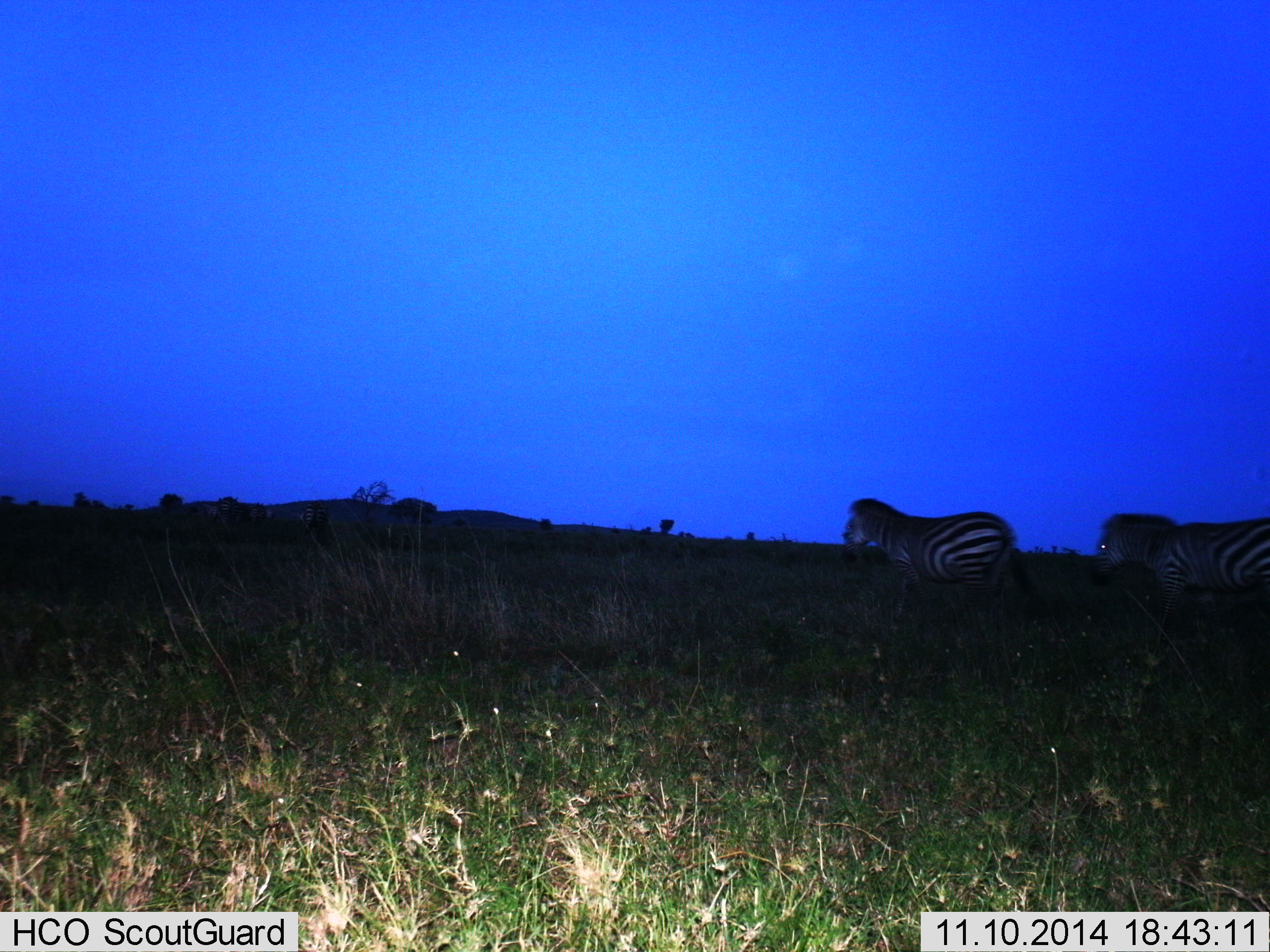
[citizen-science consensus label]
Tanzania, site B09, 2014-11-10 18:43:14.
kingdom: Animalia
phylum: Chordata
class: Mammalia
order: Perissodactyla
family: Equidae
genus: Equus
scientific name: Equus quagga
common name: plains zebra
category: zebra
Zebra (plains zebra) (Equus quagga), count 2. Behavior (volunteer vote fractions): standing 0%, resting 0%, moving 100%, interacting 0%. Young present (vote fraction): 0%. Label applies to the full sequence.